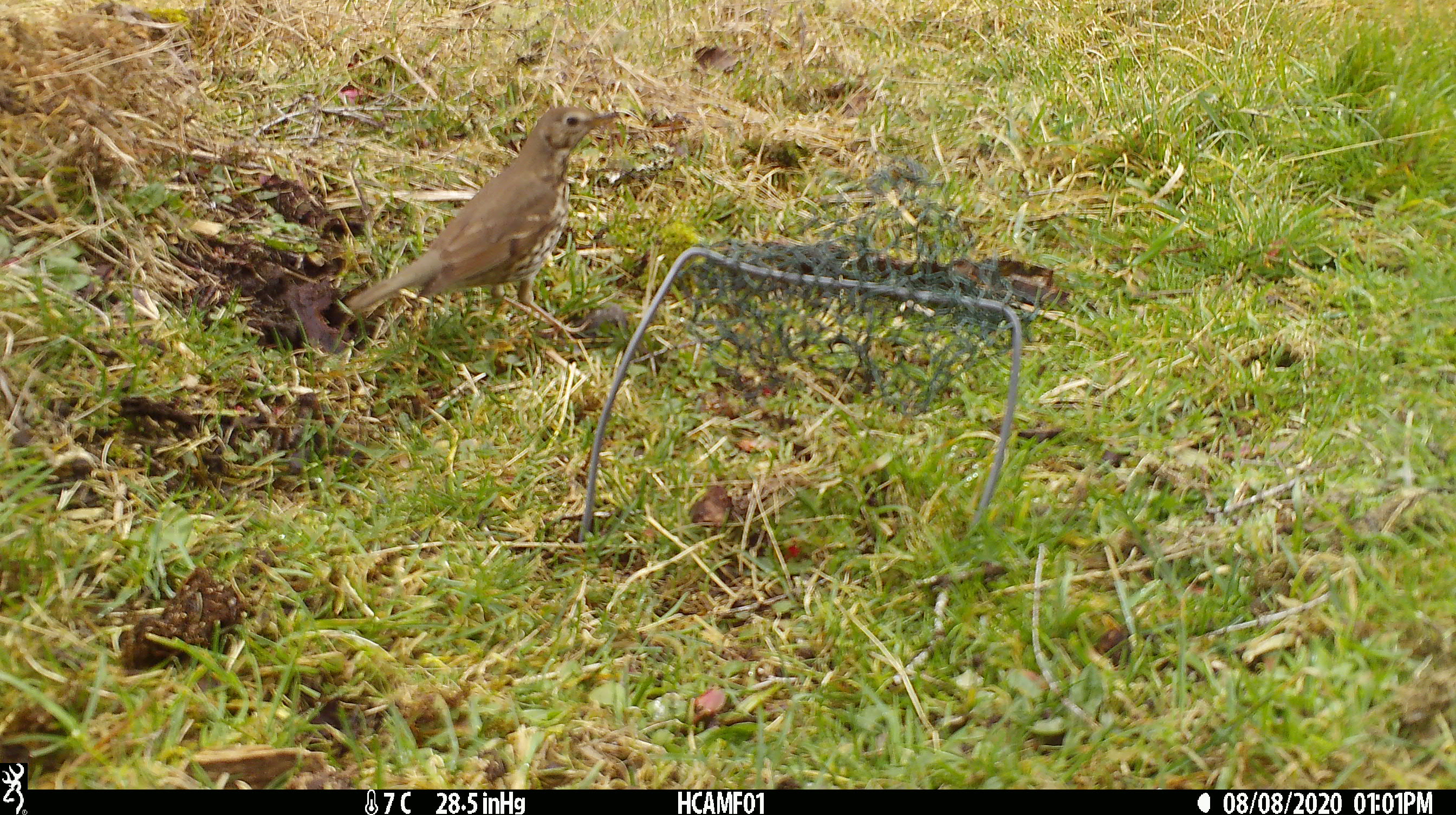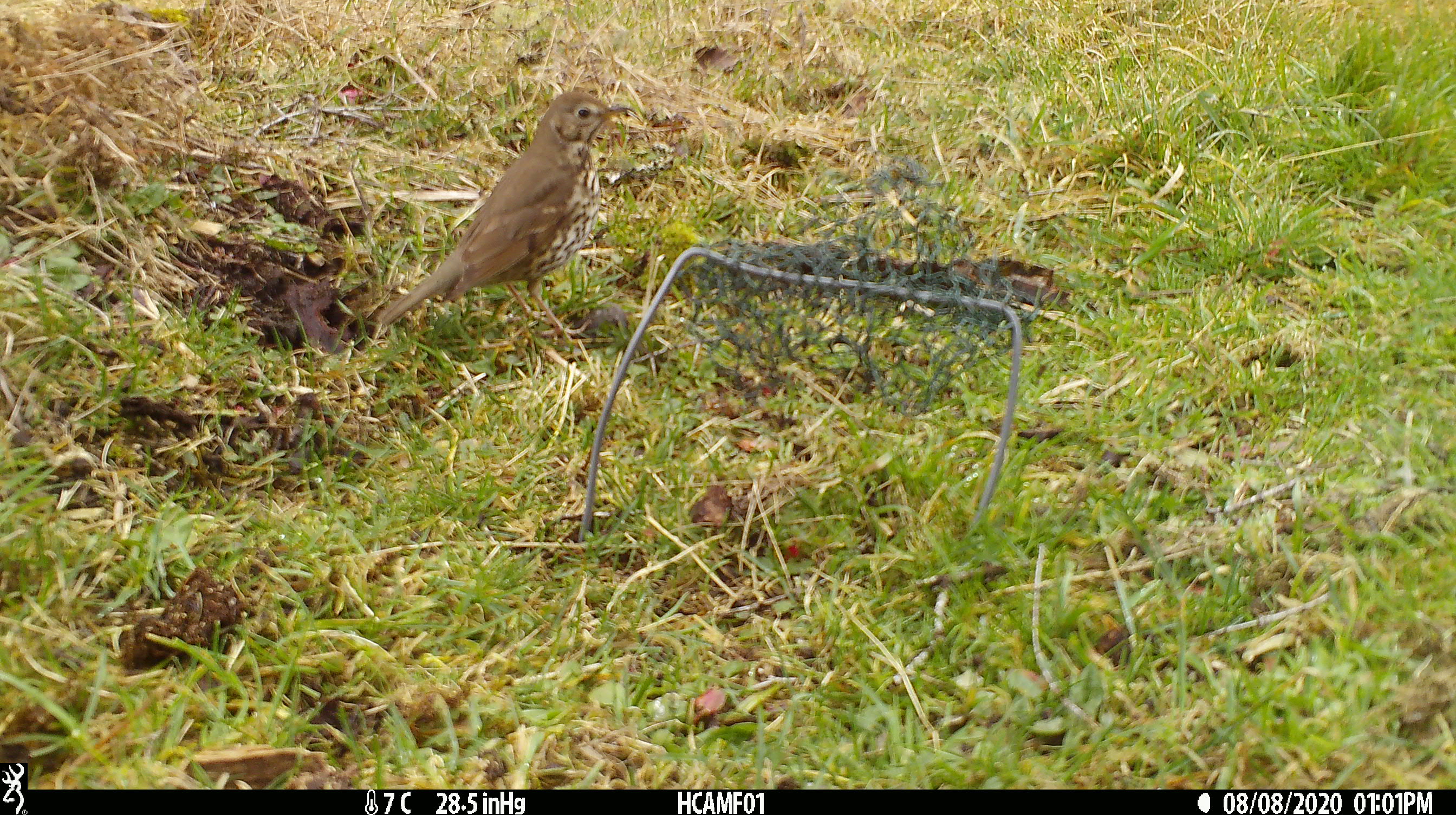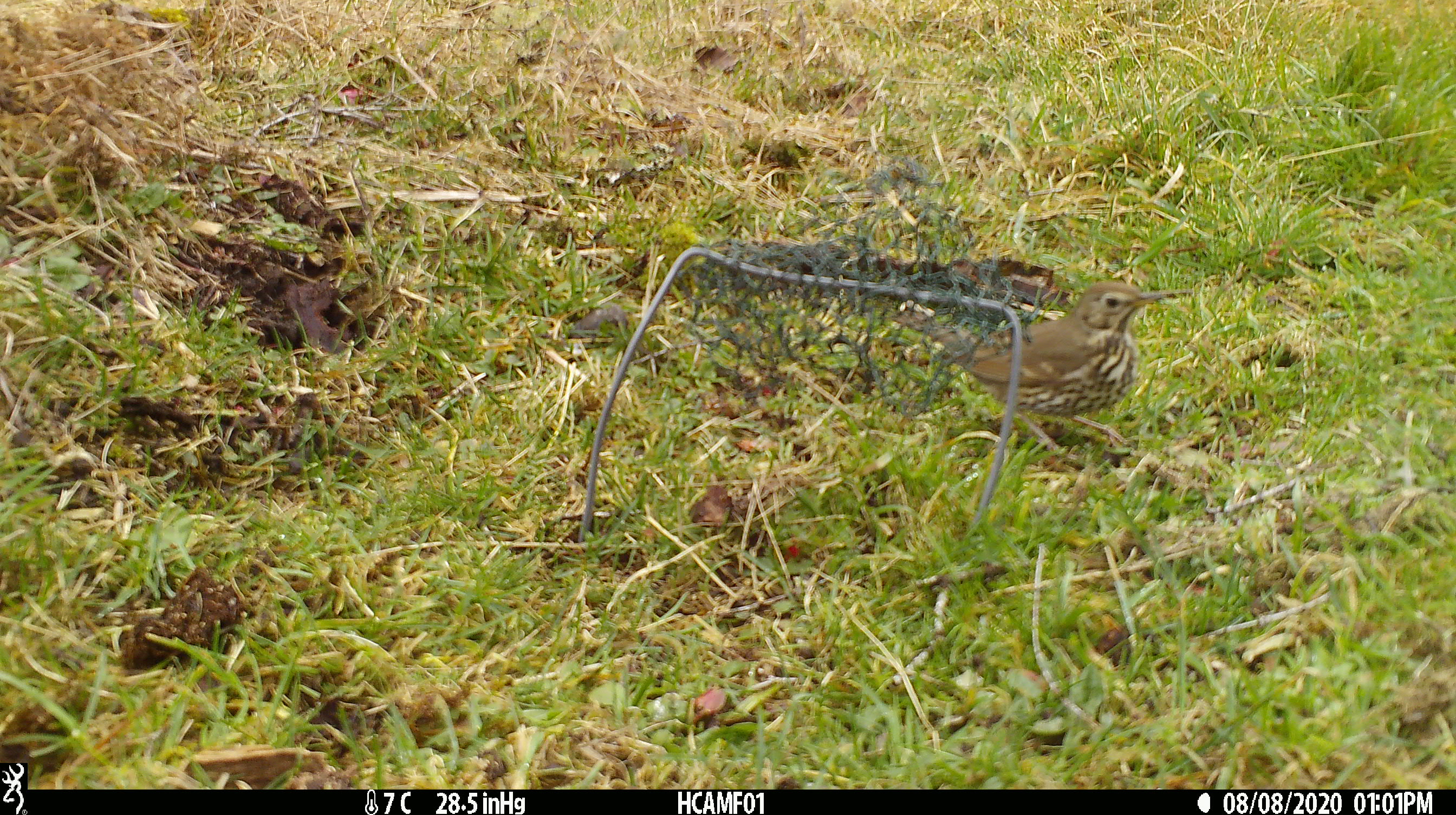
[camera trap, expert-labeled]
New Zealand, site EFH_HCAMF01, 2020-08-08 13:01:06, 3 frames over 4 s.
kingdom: Animalia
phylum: Chordata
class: Aves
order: Passeriformes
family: Turdidae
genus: Turdus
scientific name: Turdus philomelos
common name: song thrush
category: thrush